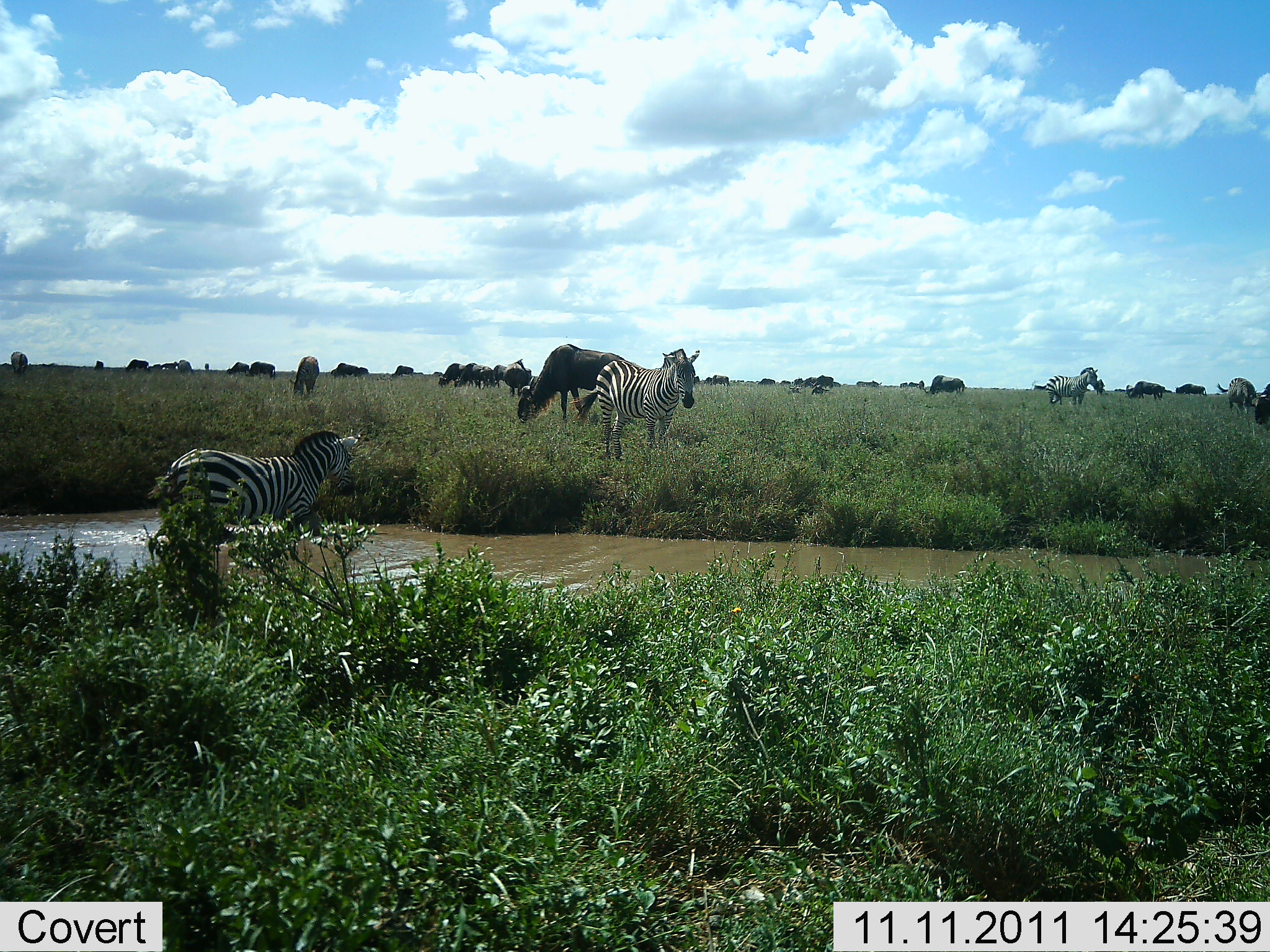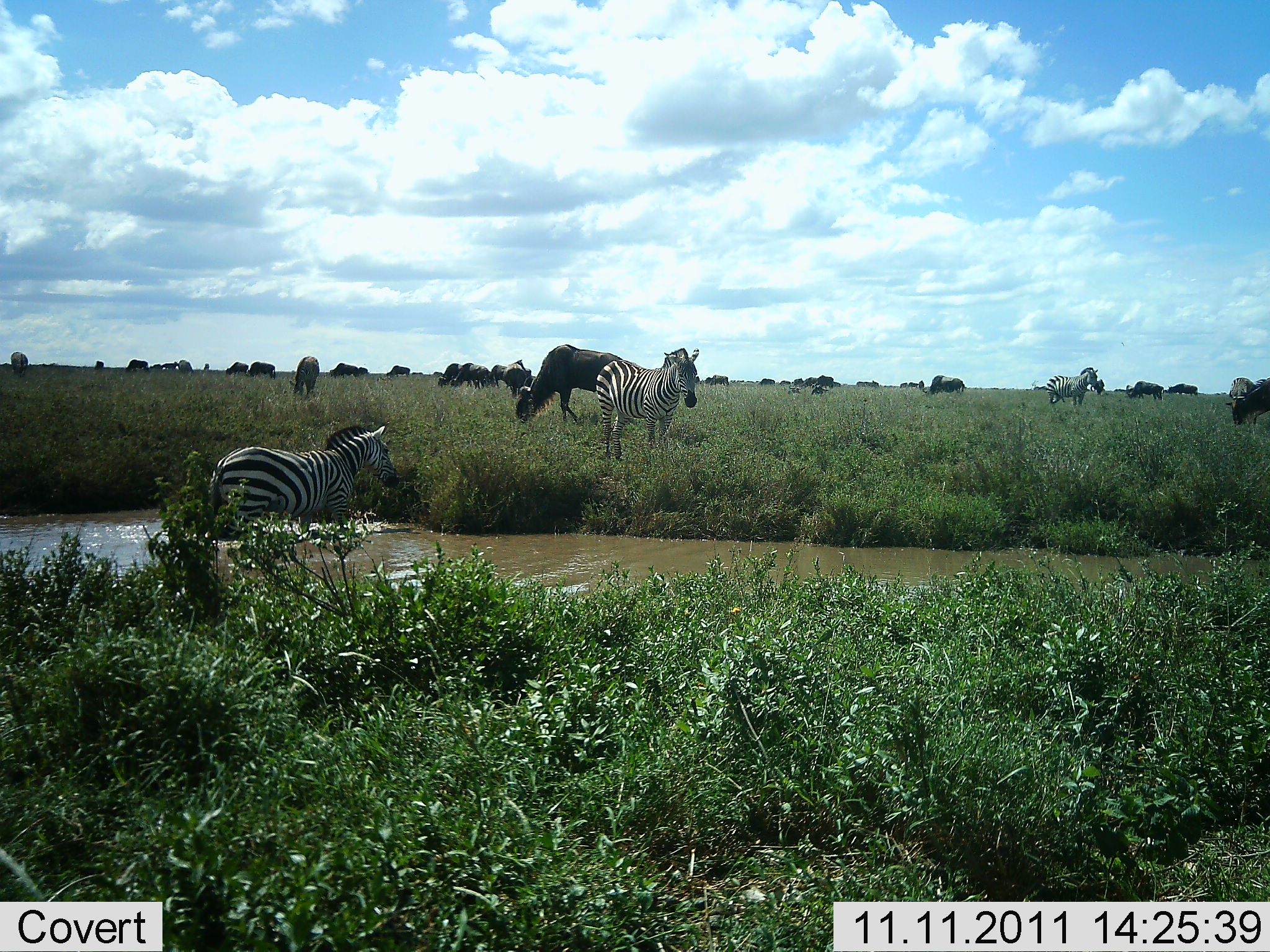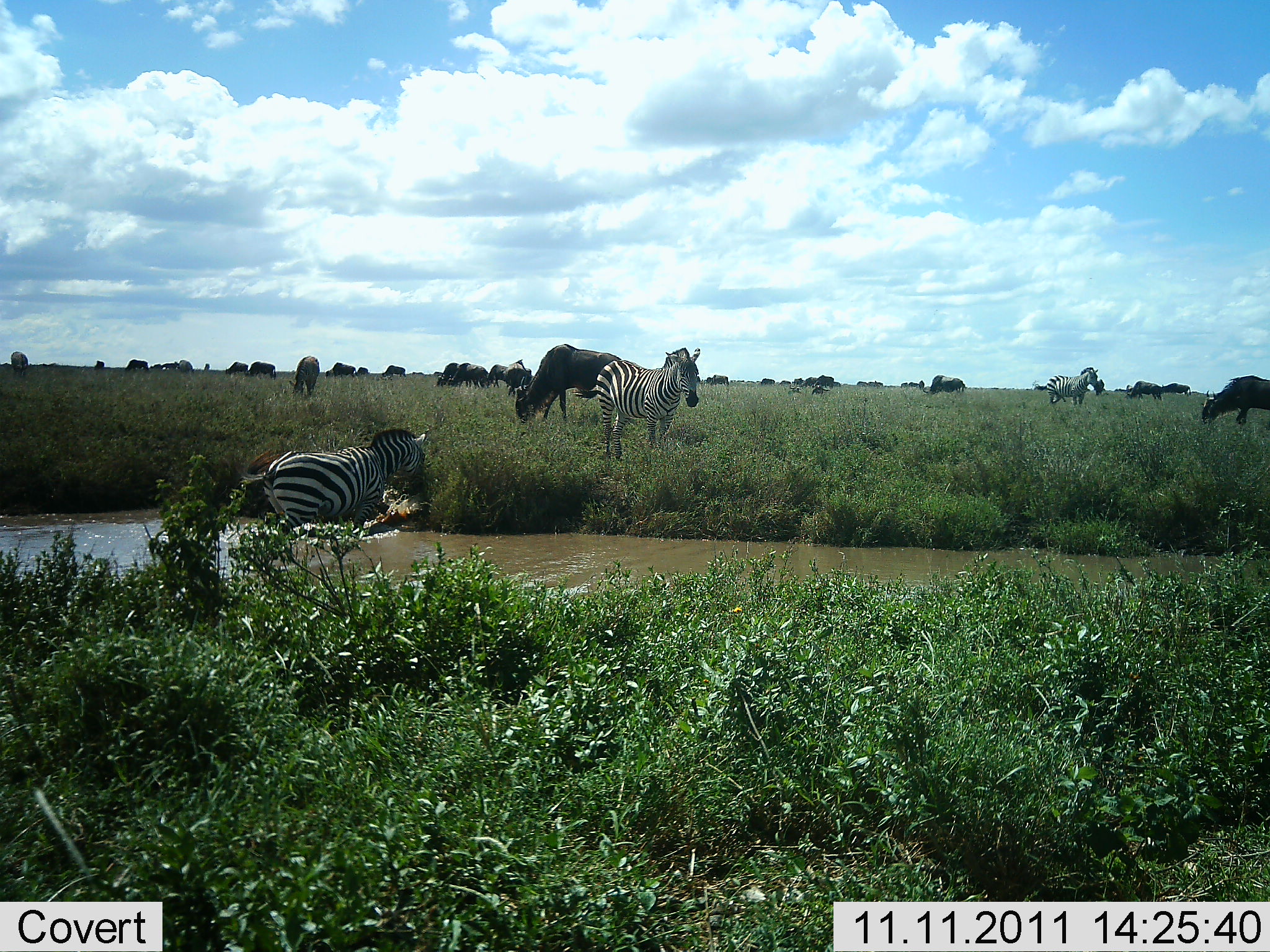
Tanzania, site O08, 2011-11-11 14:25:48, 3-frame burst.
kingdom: Animalia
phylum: Chordata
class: Mammalia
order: Artiodactyla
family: Bovidae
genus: Connochaetes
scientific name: Connochaetes taurinus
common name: blue wildebeest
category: wildebeest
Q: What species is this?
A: Wildebeest (blue wildebeest) (Connochaetes taurinus).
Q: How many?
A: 11-50.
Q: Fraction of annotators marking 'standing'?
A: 54%.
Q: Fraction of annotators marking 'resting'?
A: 0%.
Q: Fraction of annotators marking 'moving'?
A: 38%.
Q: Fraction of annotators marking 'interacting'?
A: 0%.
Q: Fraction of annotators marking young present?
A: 0%.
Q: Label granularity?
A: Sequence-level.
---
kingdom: Animalia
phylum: Chordata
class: Mammalia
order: Perissodactyla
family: Equidae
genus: Equus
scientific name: Equus quagga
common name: plains zebra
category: zebra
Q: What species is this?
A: Zebra (plains zebra) (Equus quagga).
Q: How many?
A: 3.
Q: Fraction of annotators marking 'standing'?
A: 92%.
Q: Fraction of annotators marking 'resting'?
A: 0%.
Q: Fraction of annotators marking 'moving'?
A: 77%.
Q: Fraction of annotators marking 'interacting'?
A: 0%.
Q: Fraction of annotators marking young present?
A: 0%.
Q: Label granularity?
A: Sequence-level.